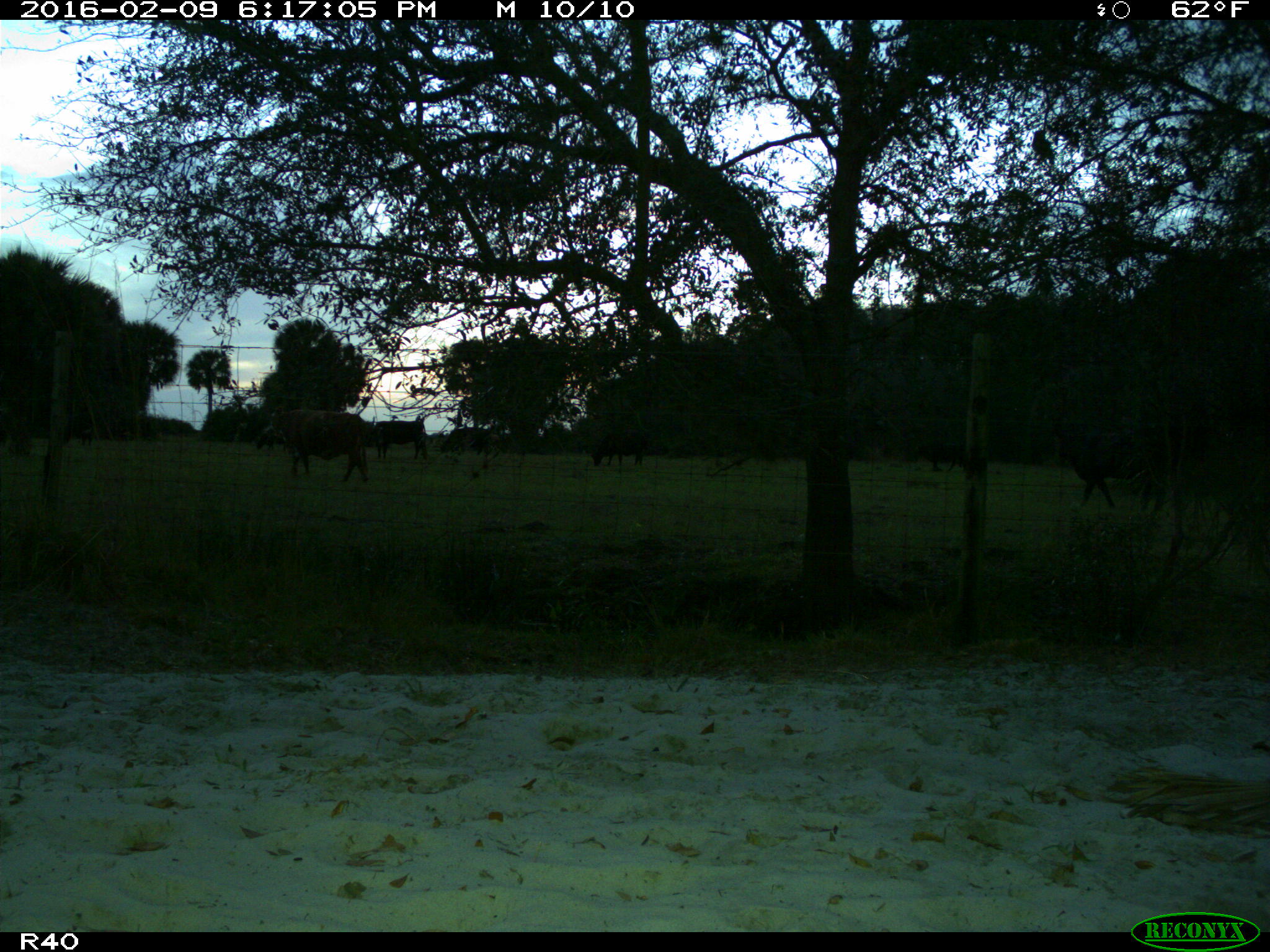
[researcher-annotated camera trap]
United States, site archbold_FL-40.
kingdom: Animalia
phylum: Chordata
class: Mammalia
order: Artiodactyla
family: Bovidae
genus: Bos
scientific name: Bos taurus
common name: domestic cow